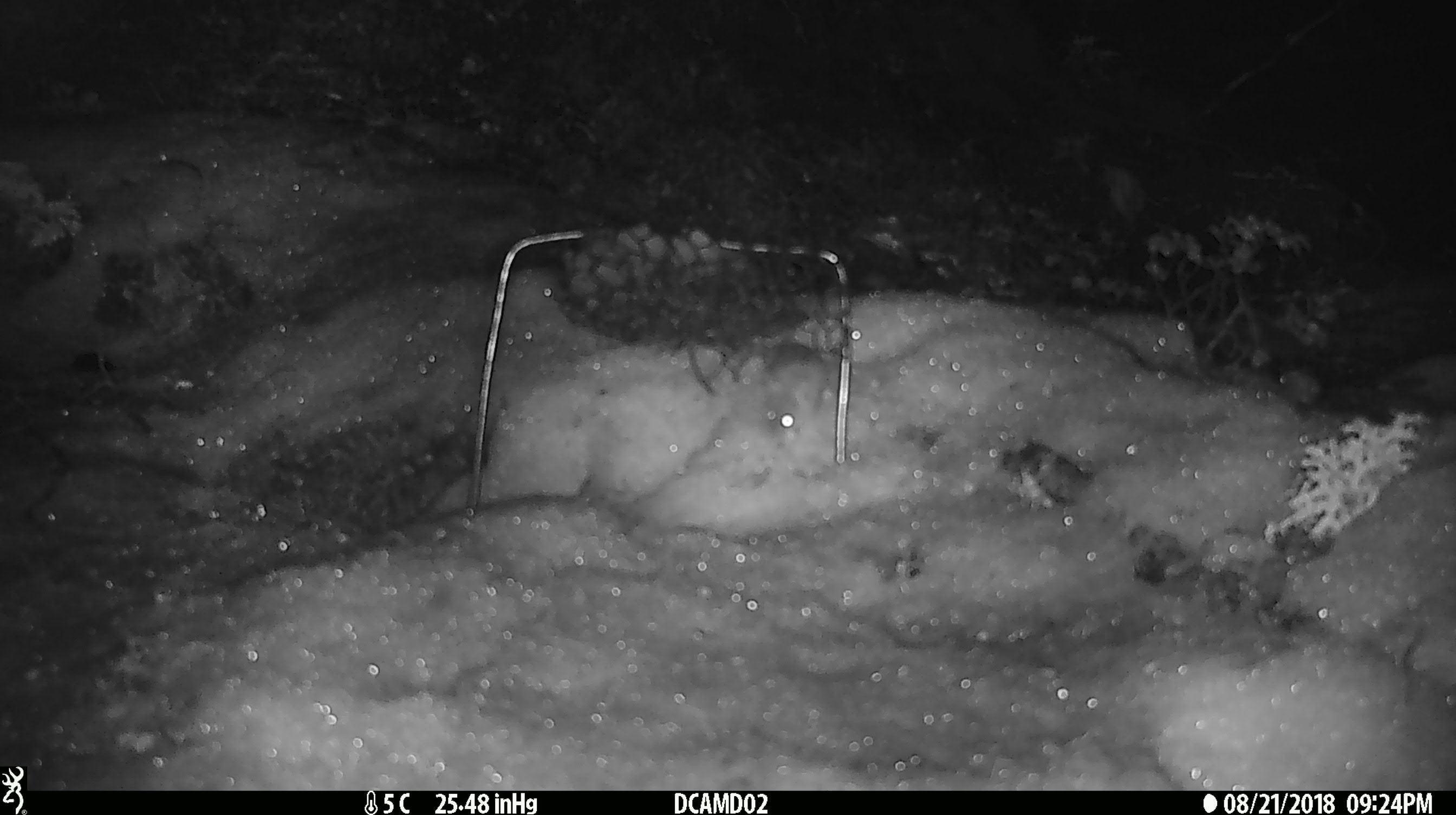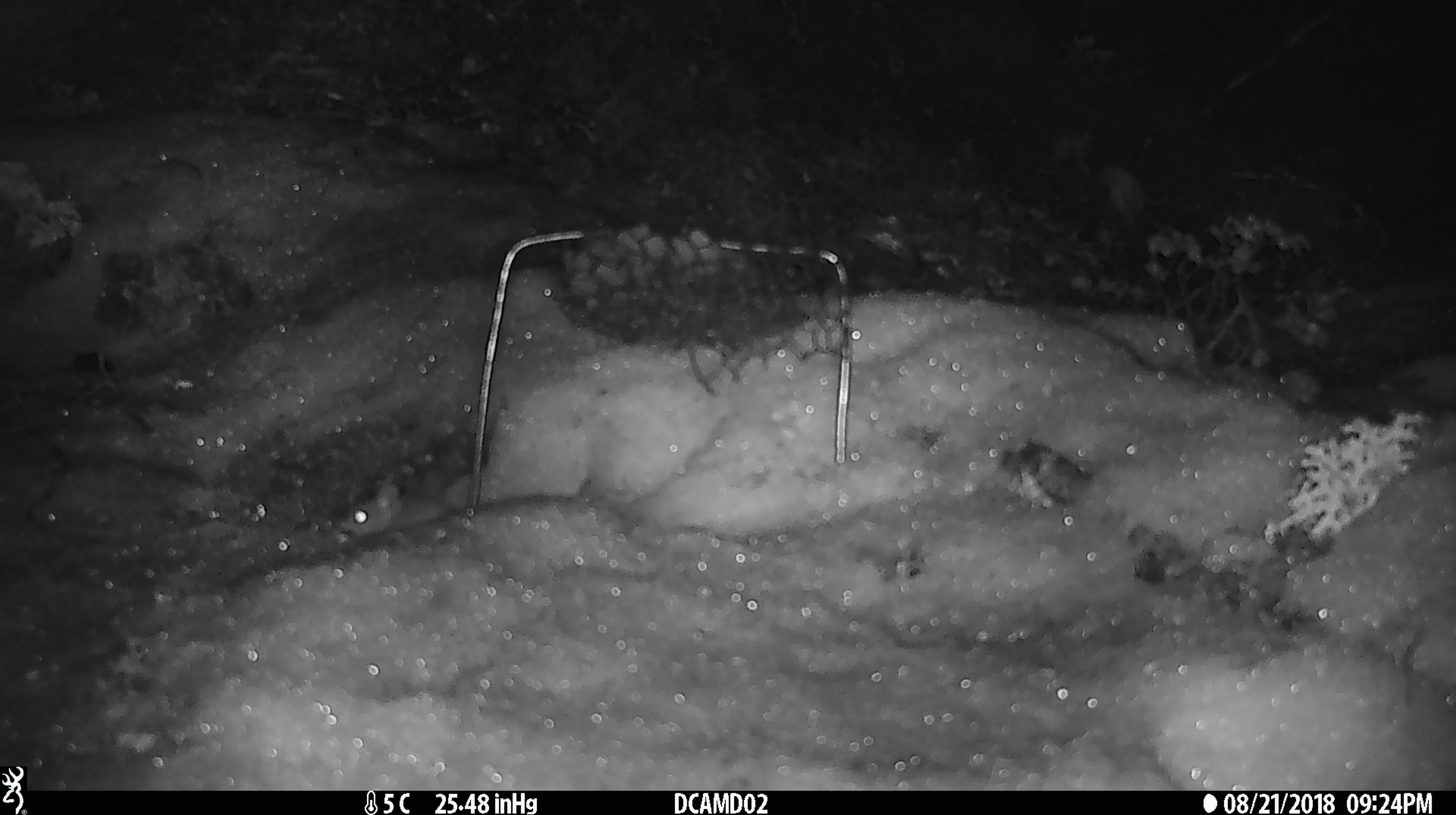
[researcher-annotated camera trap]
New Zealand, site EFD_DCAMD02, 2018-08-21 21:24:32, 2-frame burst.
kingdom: Animalia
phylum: Chordata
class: Mammalia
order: Rodentia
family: Muridae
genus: Mus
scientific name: Mus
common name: mouse